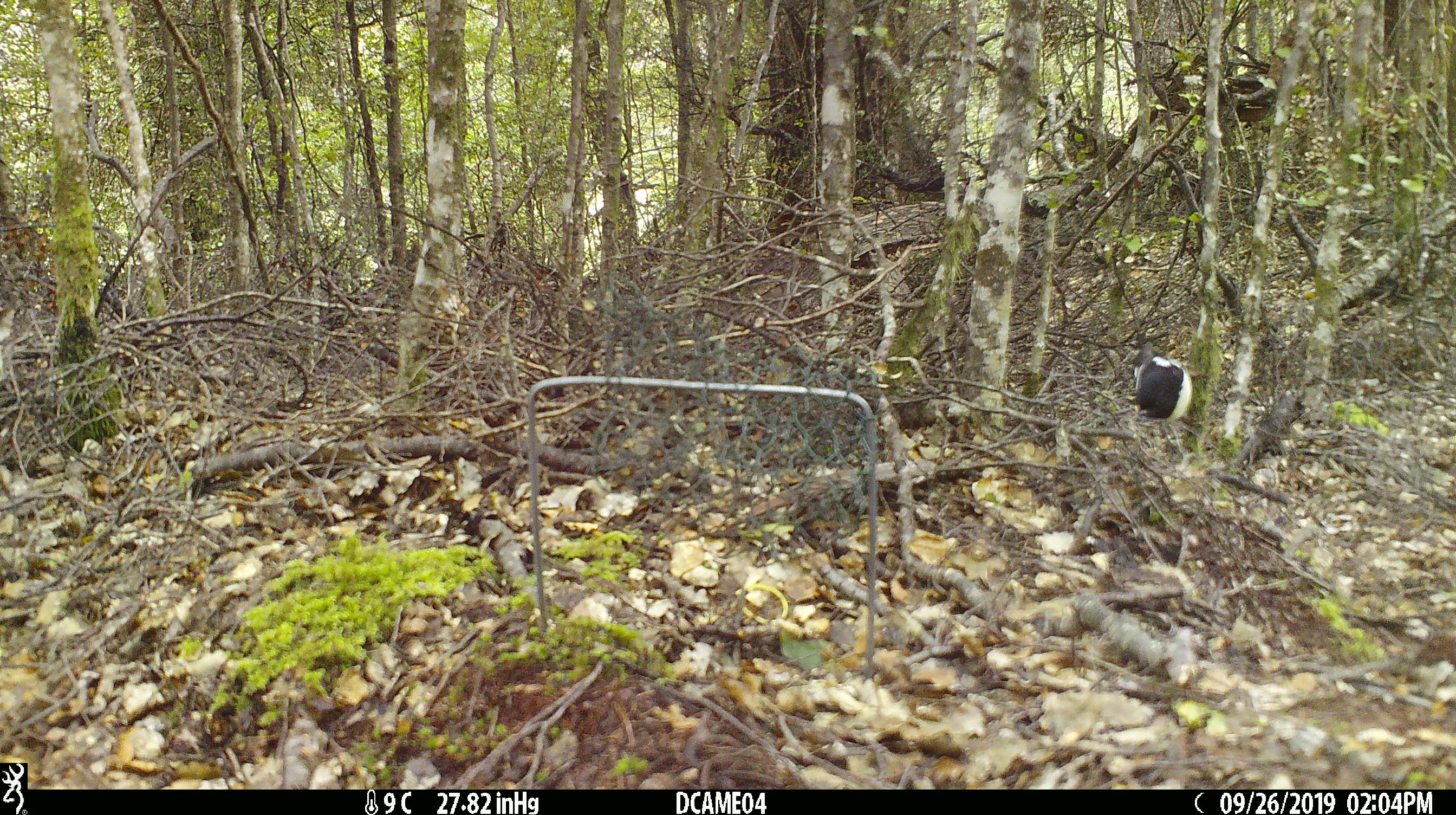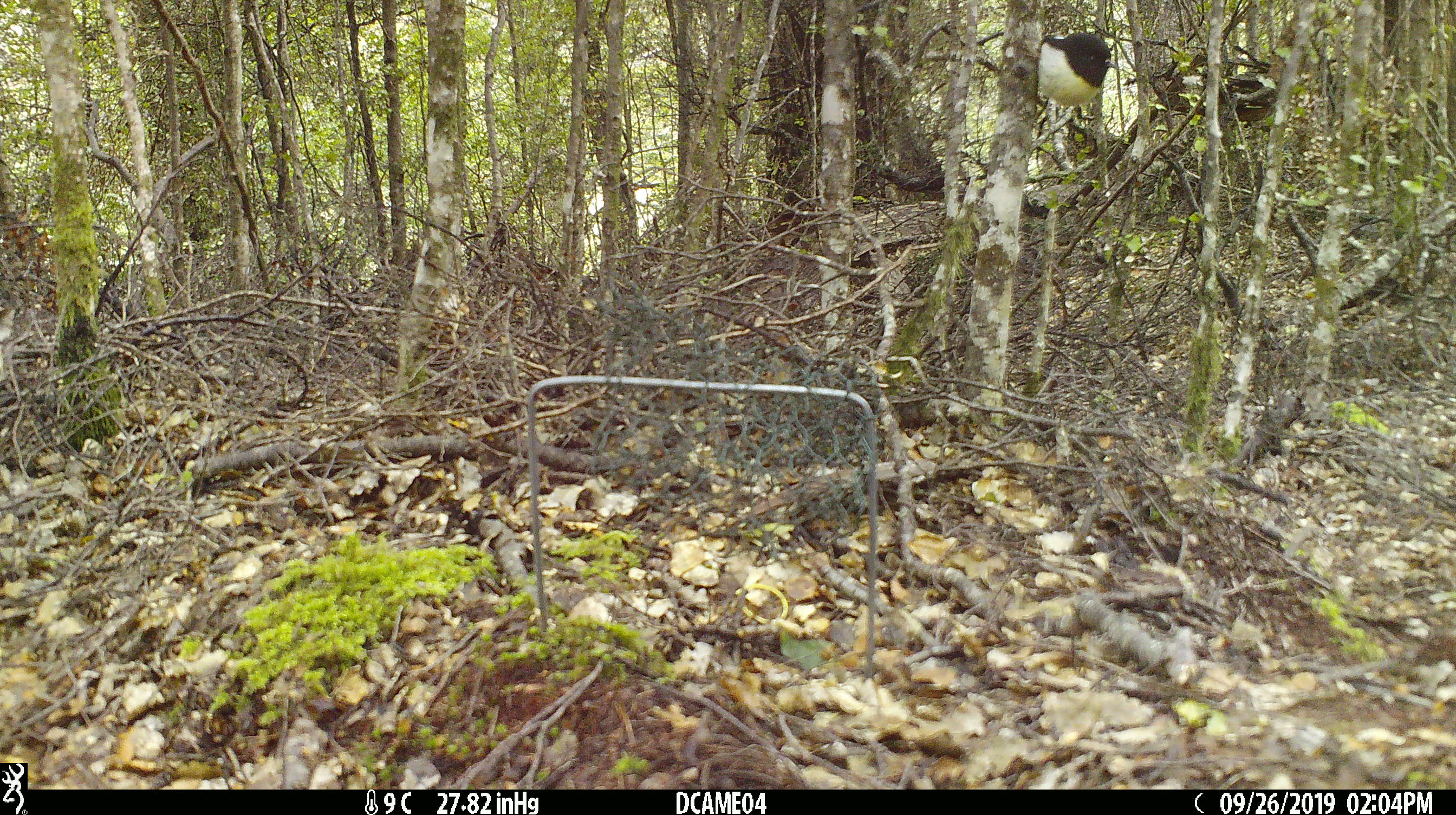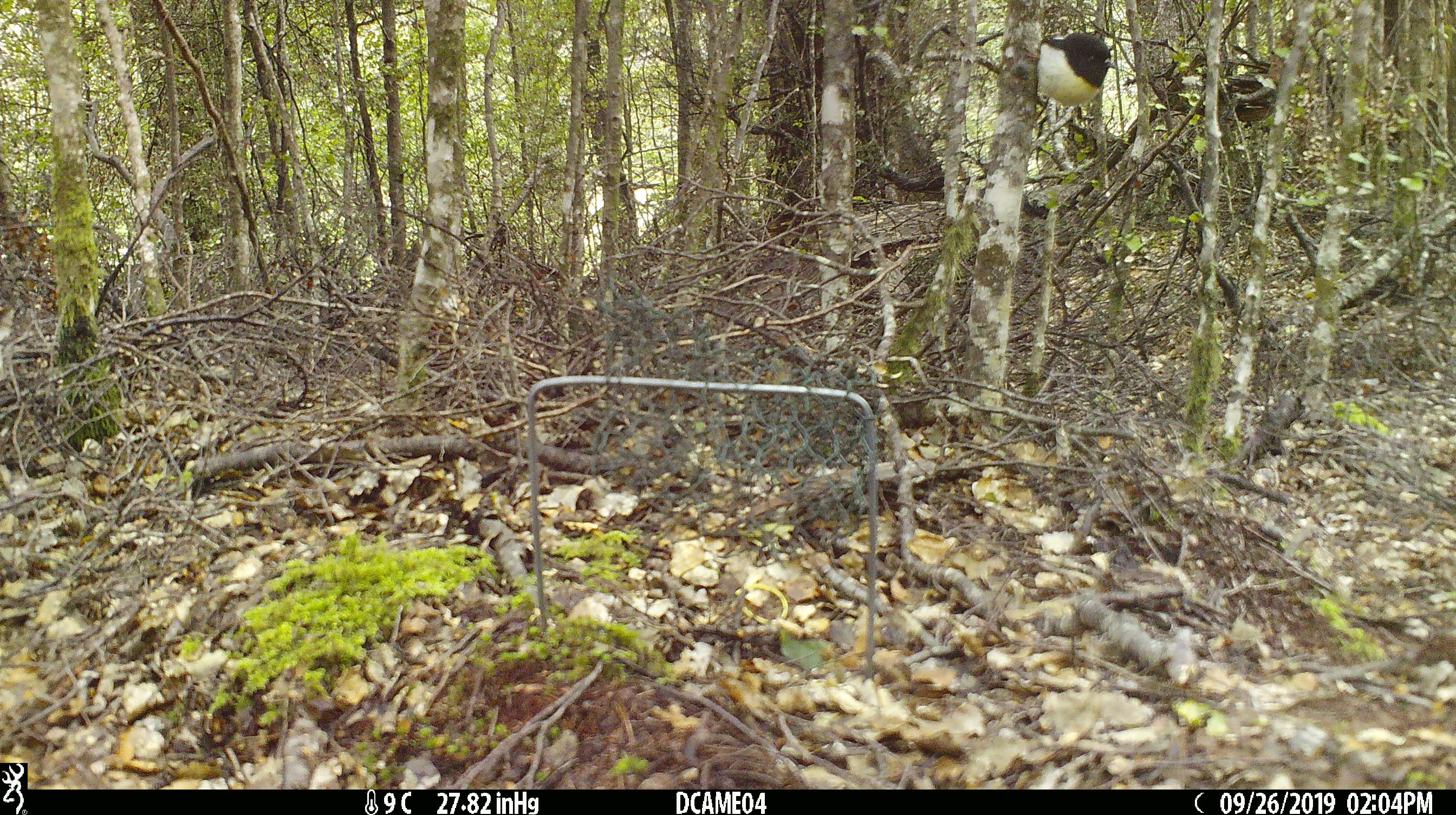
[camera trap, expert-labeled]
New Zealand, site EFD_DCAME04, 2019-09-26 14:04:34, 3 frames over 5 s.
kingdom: Animalia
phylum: Chordata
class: Aves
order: Passeriformes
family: Petroicidae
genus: Petroica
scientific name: Petroica macrocephala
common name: tomtit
Tomtit (Petroica macrocephala).